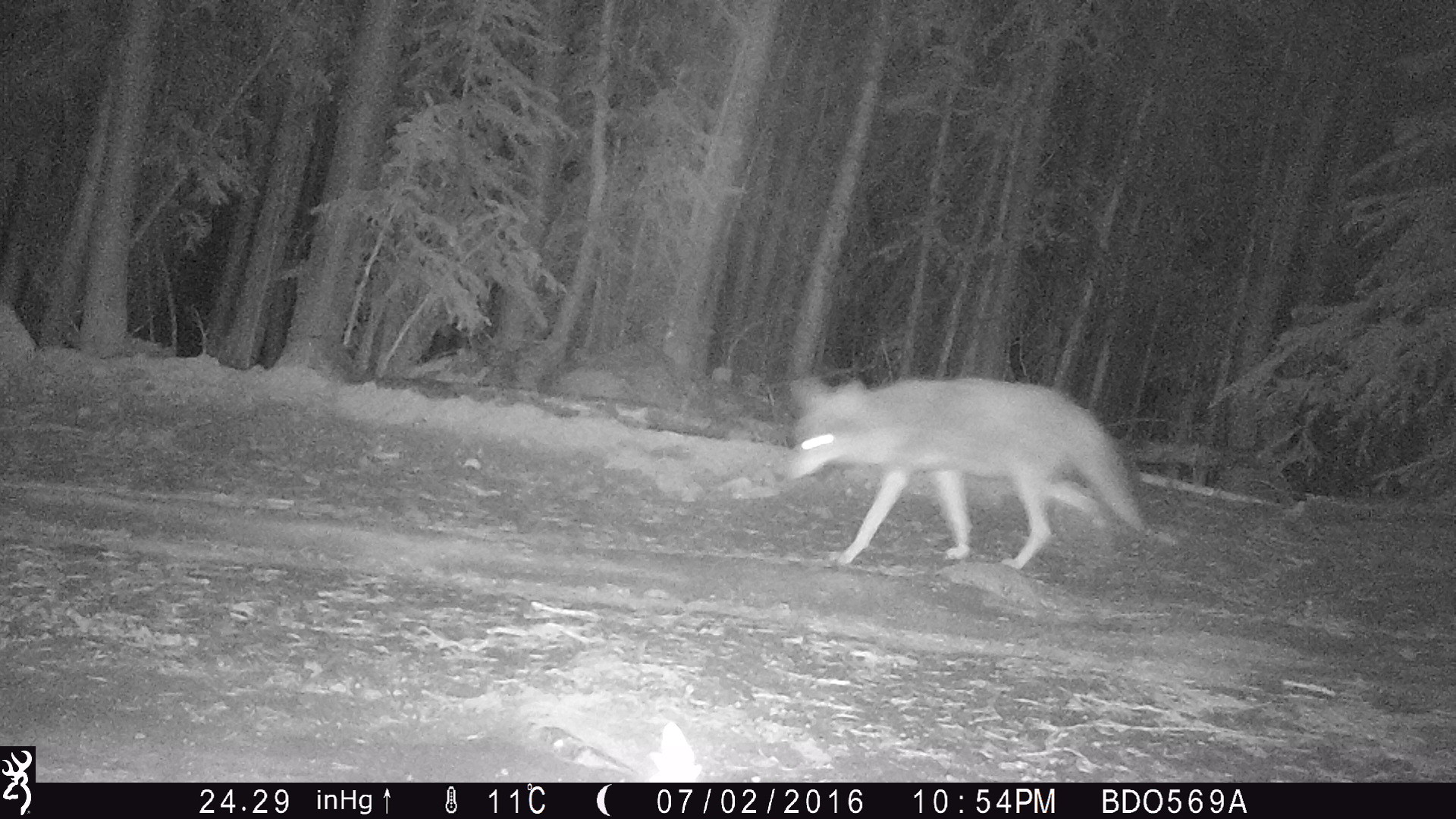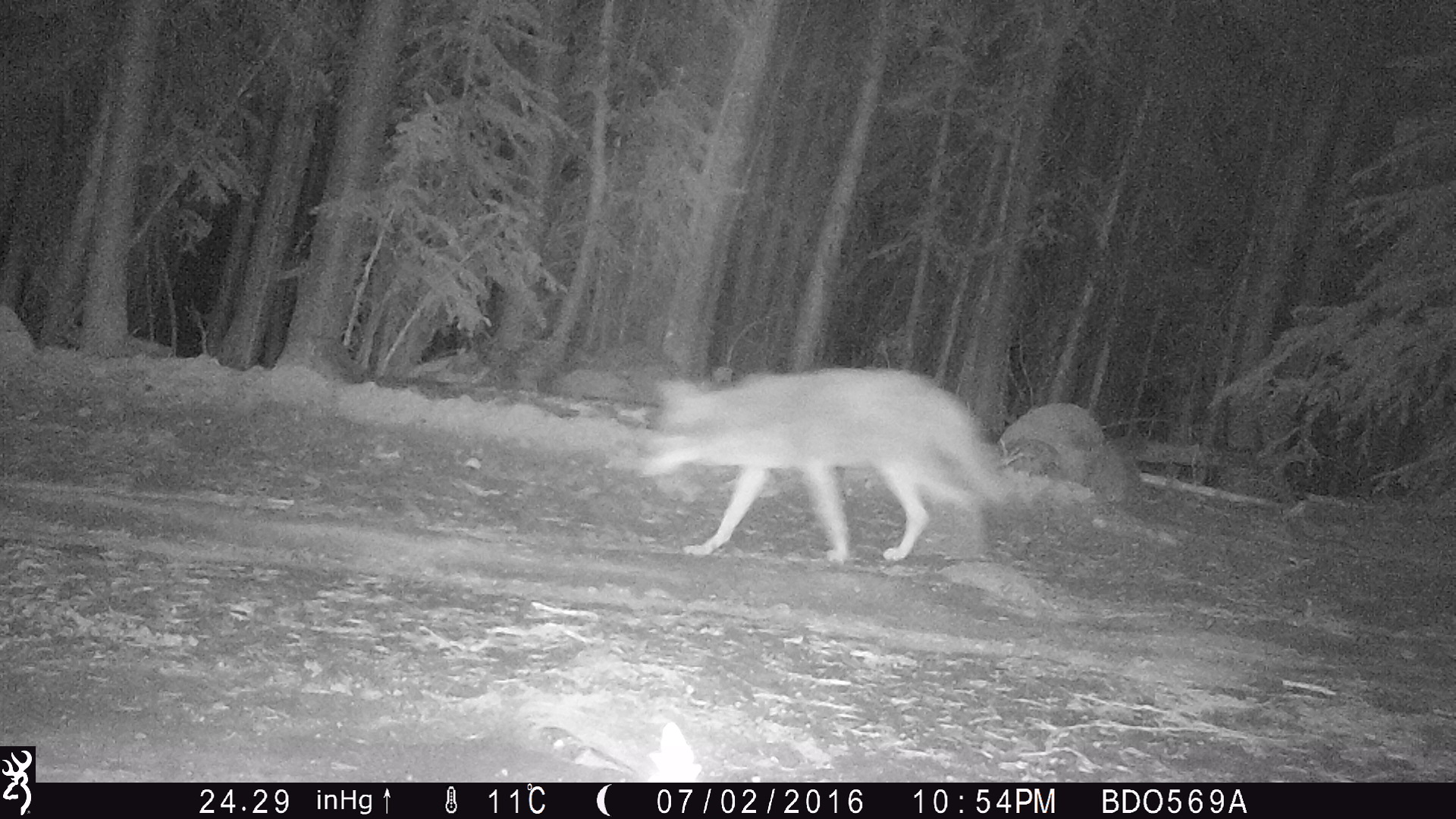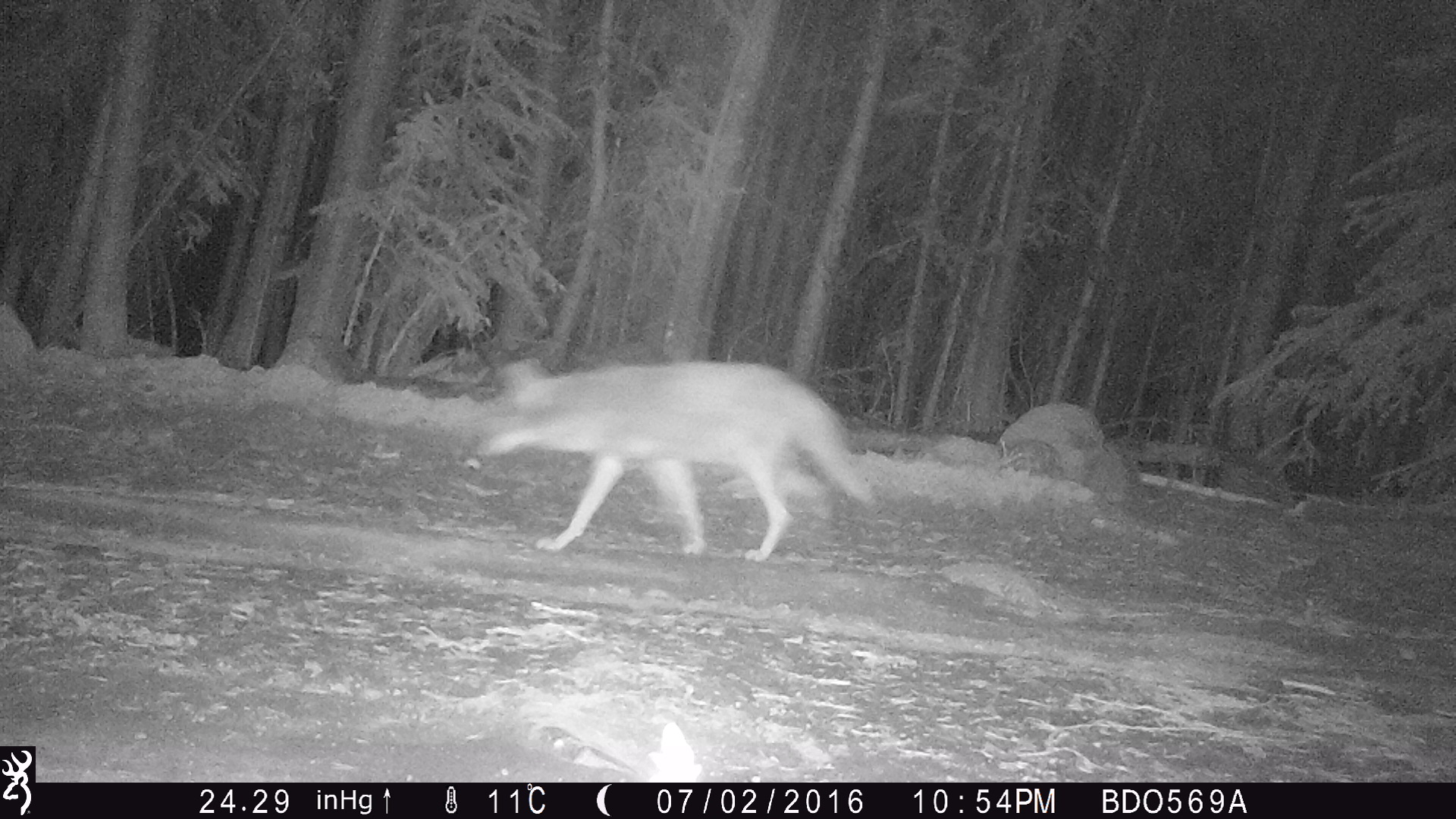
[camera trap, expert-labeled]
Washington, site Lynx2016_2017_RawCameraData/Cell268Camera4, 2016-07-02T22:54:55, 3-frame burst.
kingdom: Animalia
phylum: Chordata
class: Mammalia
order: Carnivora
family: Canidae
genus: Canis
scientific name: Canis latrans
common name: coyote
Canis latrans (coyote). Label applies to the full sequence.